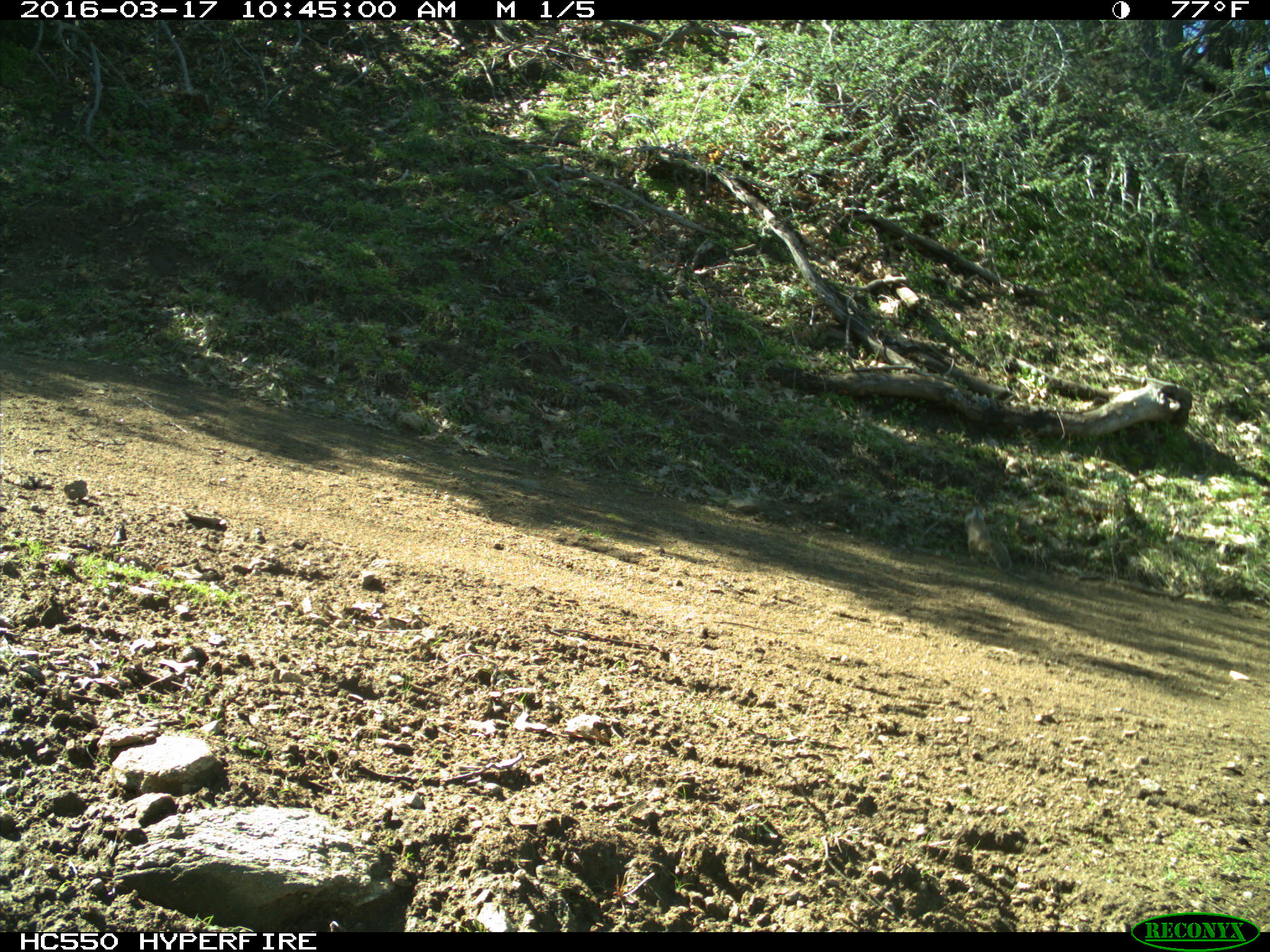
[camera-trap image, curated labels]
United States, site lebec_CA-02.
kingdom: Animalia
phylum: Chordata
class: Mammalia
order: Rodentia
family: Sciuridae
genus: Otospermophilus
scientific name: Otospermophilus beecheyi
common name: california ground squirrel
Otospermophilus beecheyi (california ground squirrel).